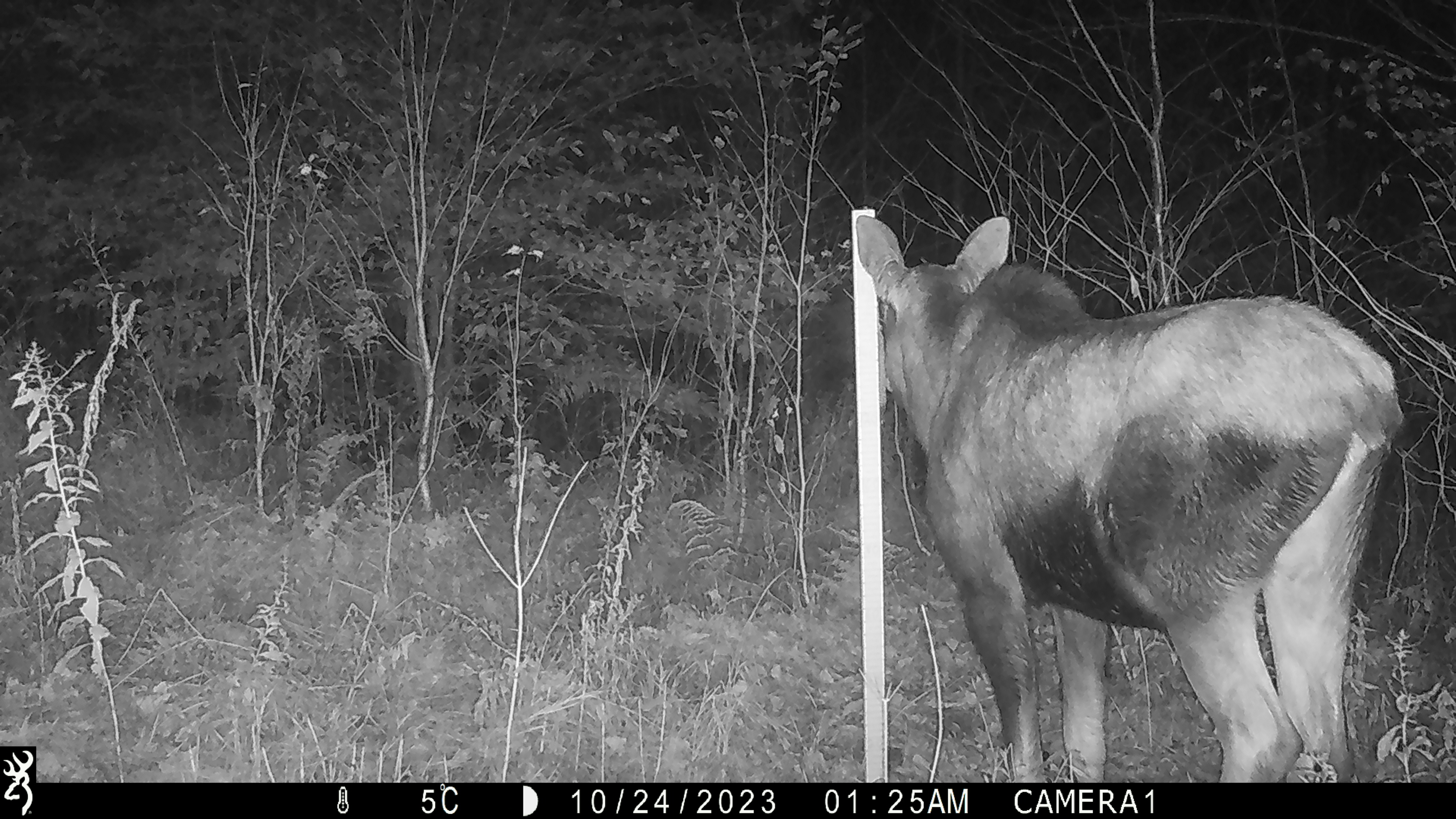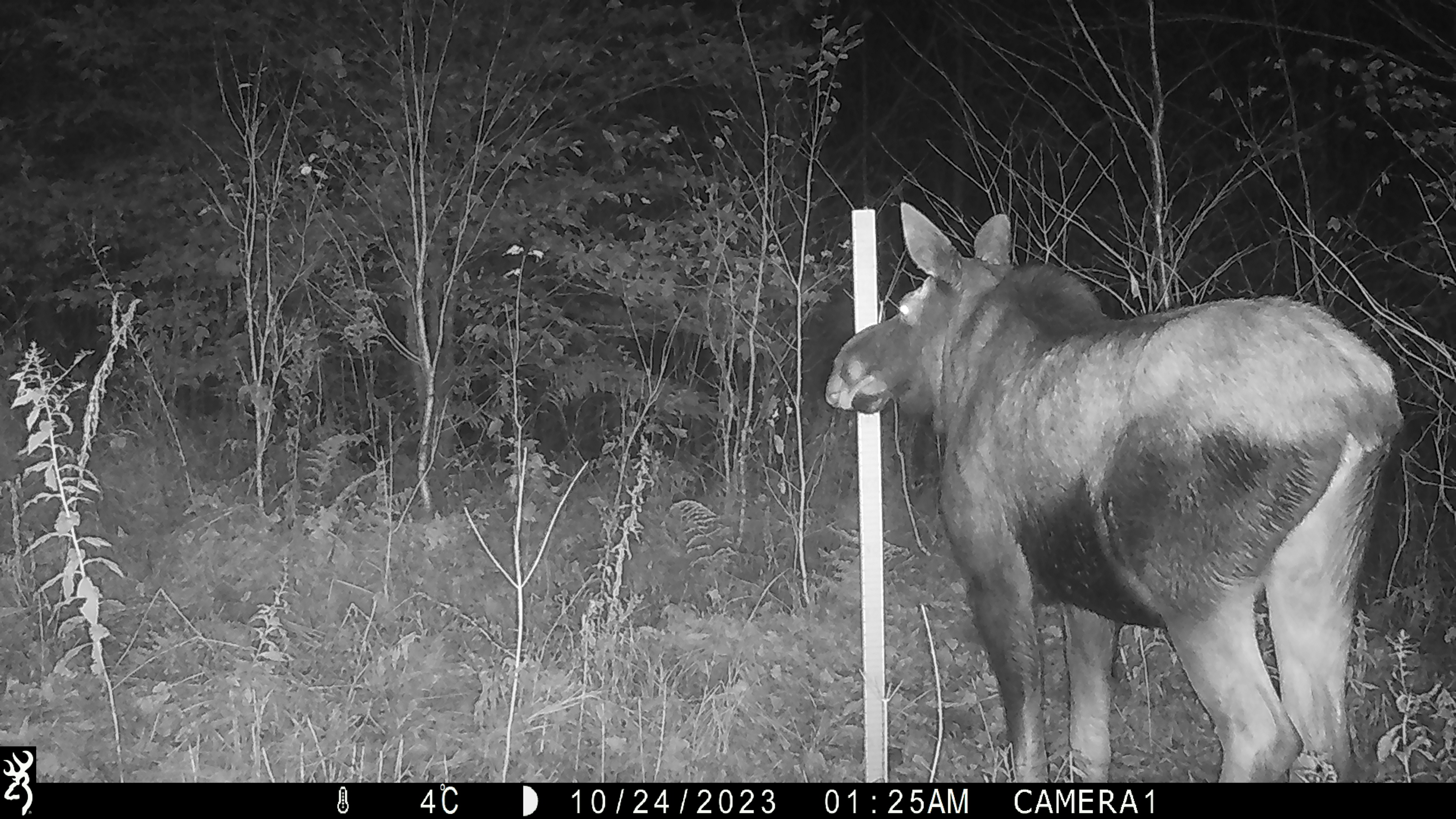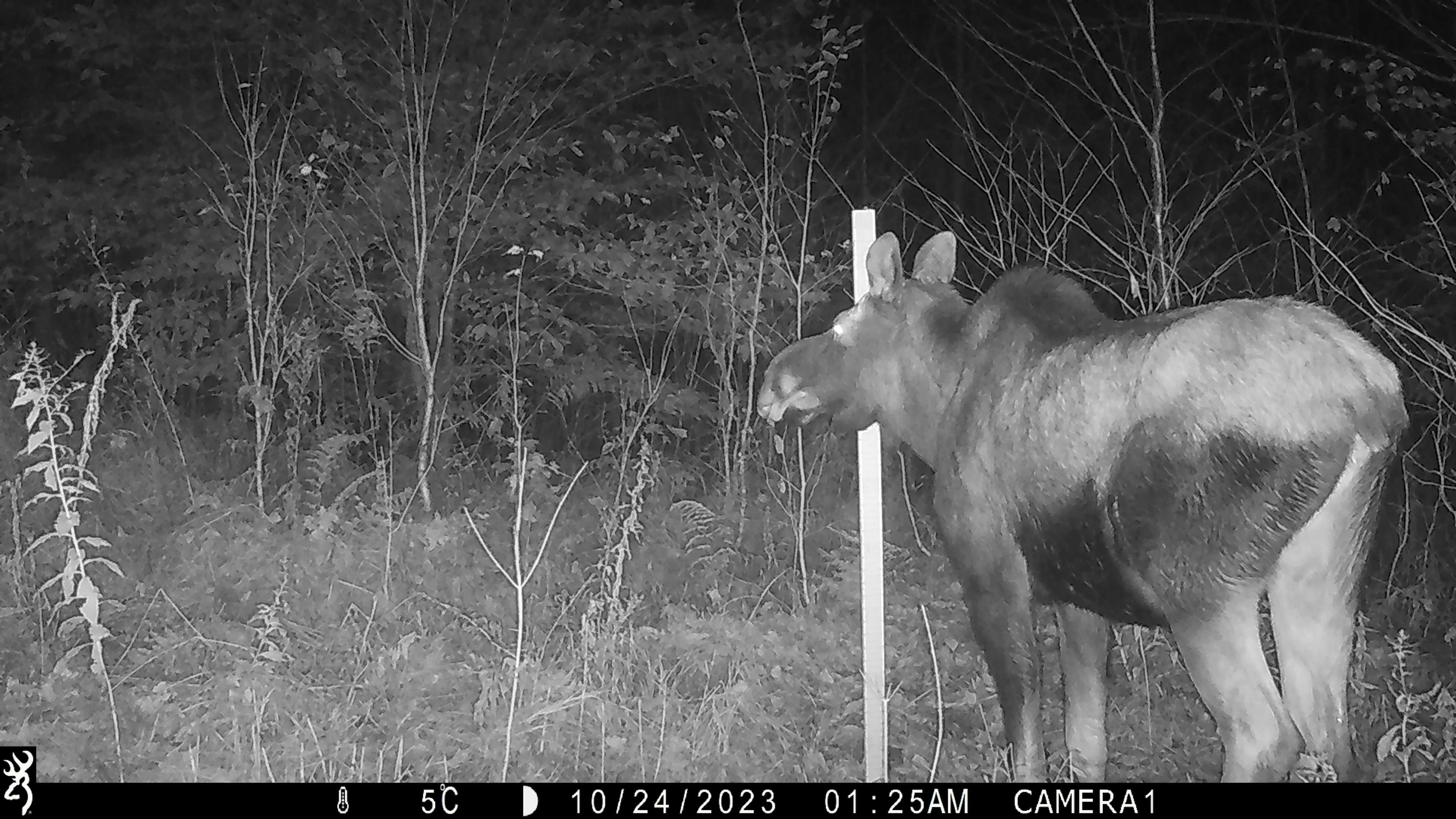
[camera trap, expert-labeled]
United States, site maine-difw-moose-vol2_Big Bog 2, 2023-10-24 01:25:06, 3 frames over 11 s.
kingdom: Animalia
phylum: Chordata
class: Mammalia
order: Artiodactyla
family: Cervidae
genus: Alces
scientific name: Alces alces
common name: moose